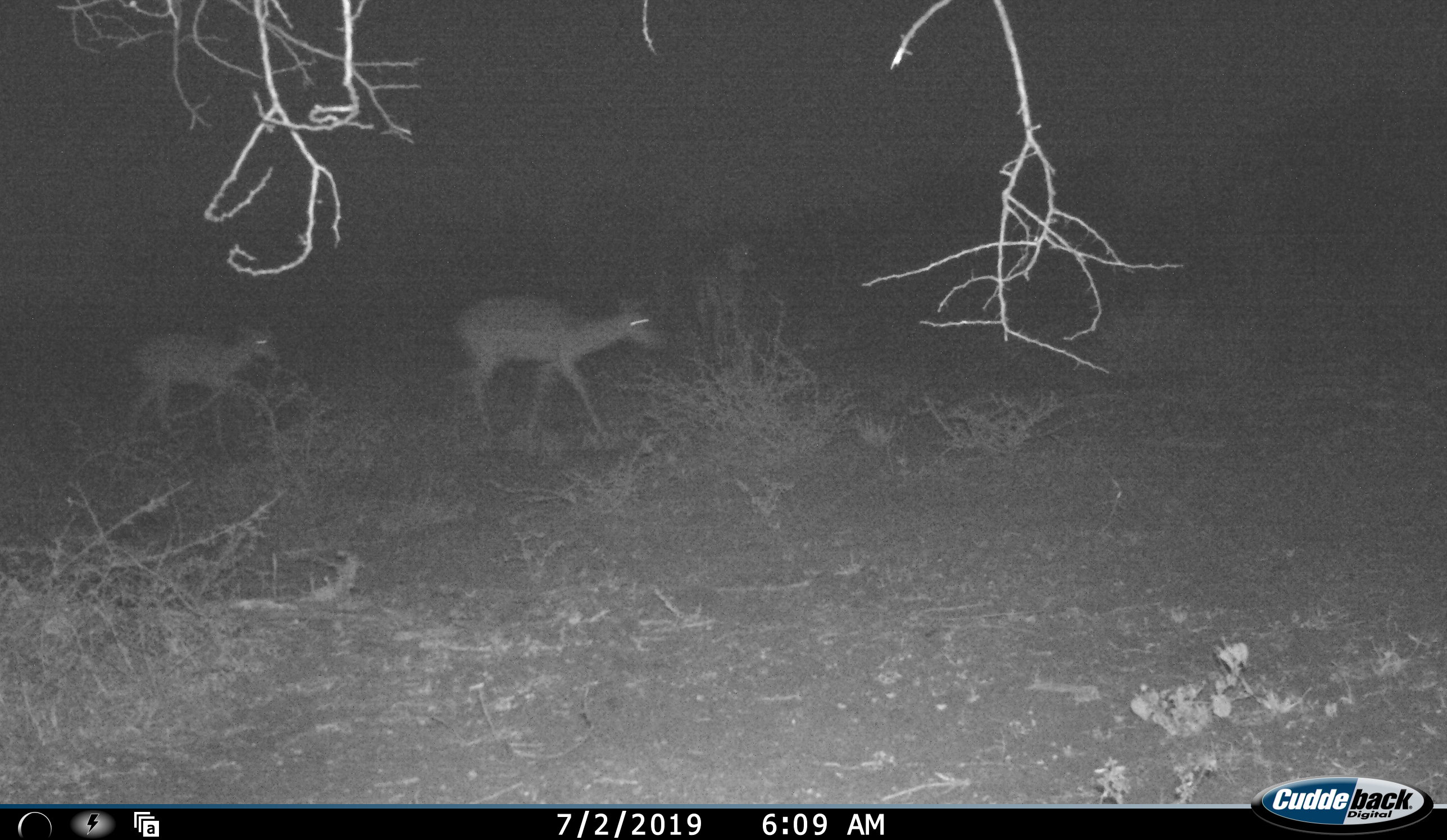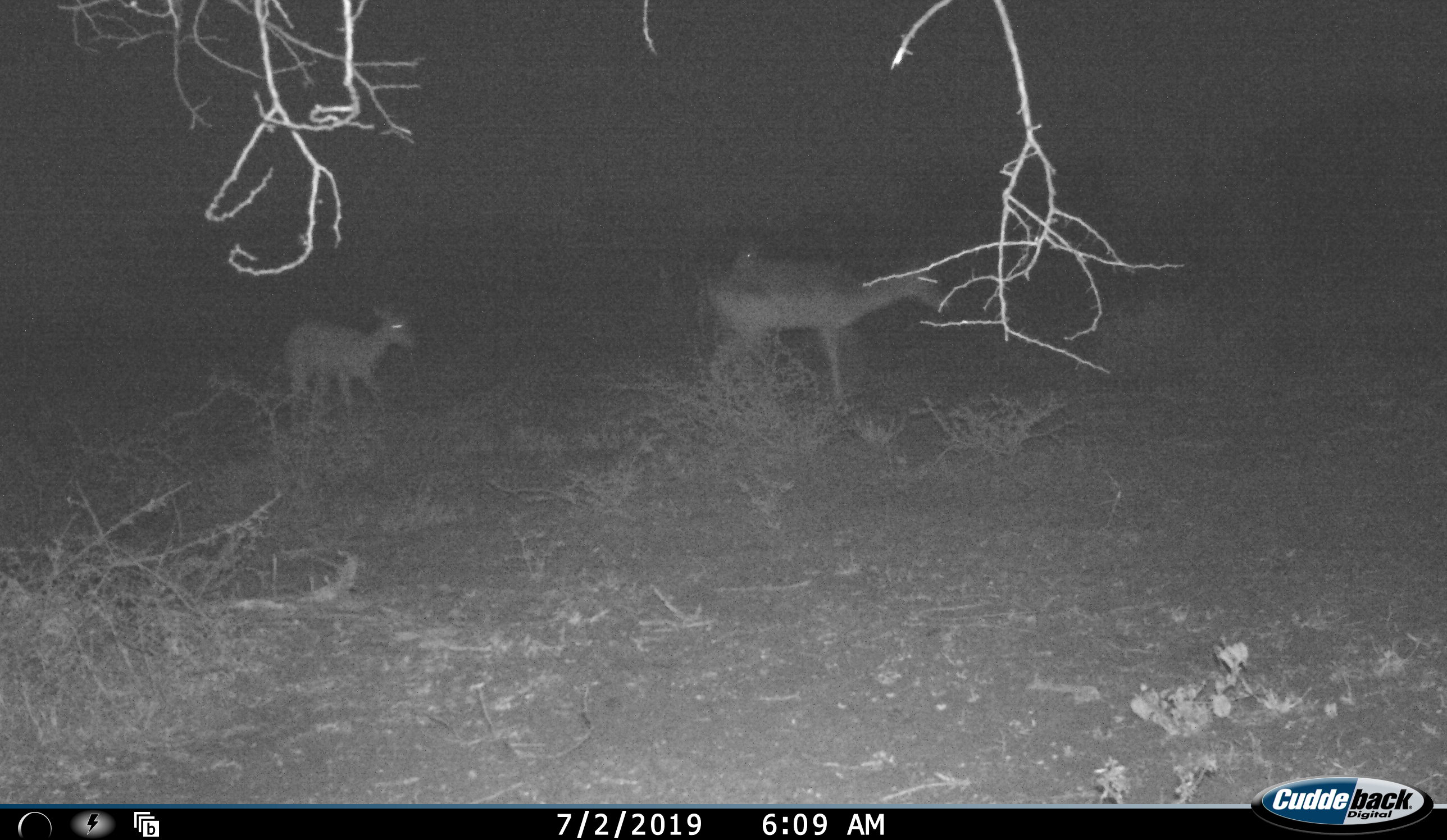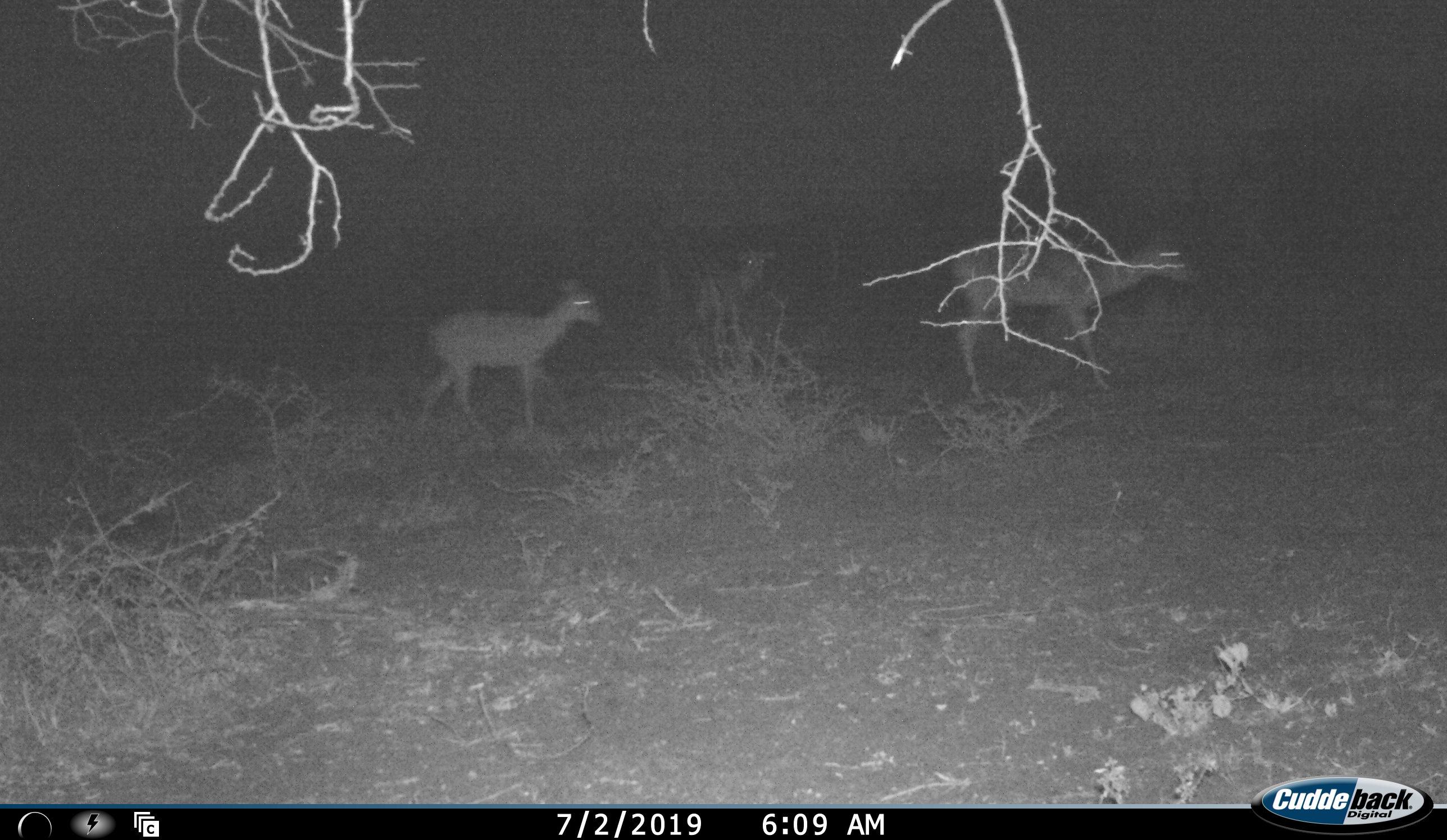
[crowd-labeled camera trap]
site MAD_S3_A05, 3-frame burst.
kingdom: Animalia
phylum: Chordata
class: Mammalia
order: Artiodactyla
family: Bovidae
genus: Aepyceros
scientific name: Aepyceros melampus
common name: impala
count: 2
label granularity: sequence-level